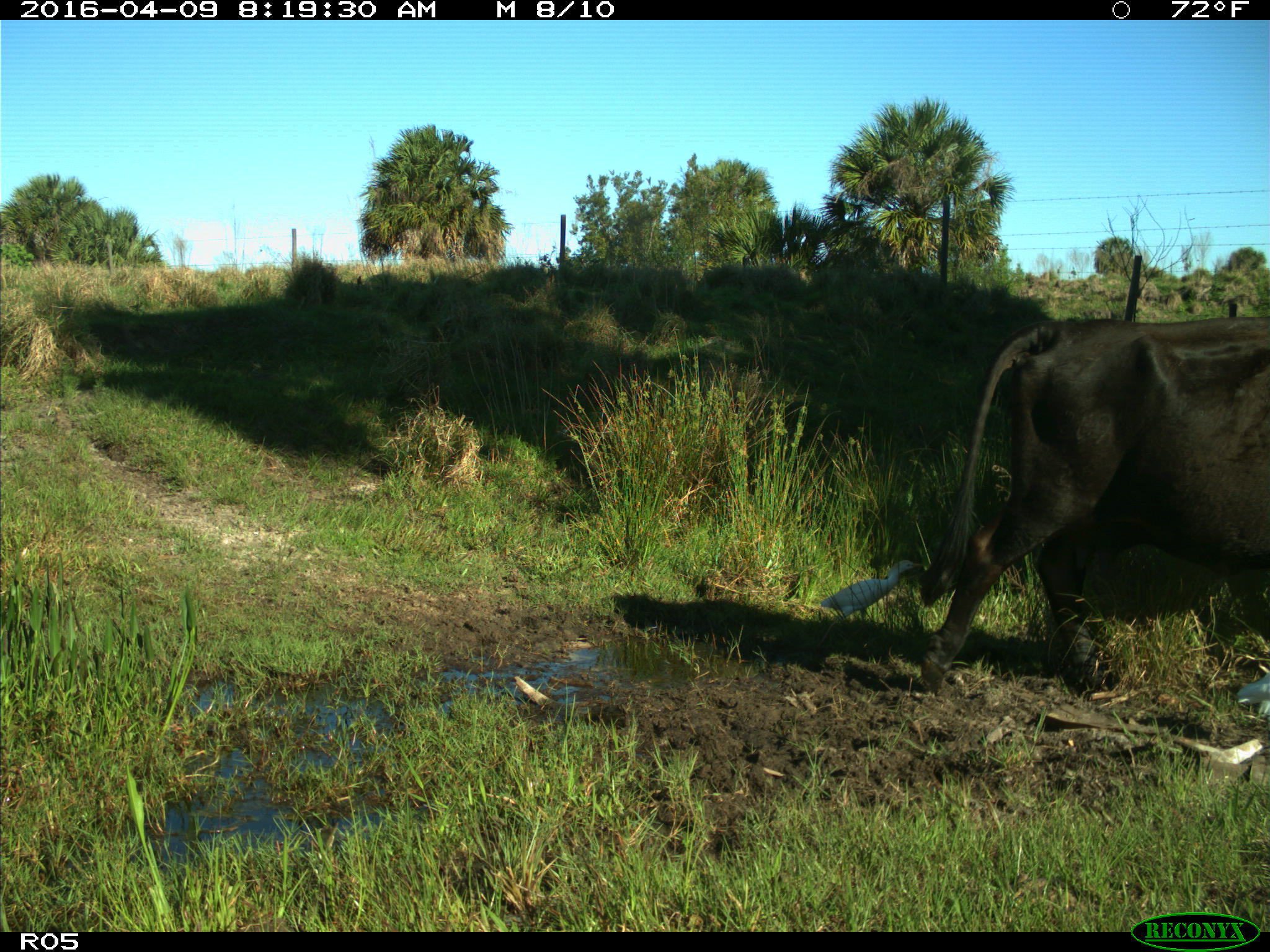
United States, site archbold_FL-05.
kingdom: Animalia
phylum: Chordata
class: Mammalia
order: Artiodactyla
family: Bovidae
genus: Bos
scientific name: Bos taurus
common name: domestic cow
Bos taurus (domestic cow).